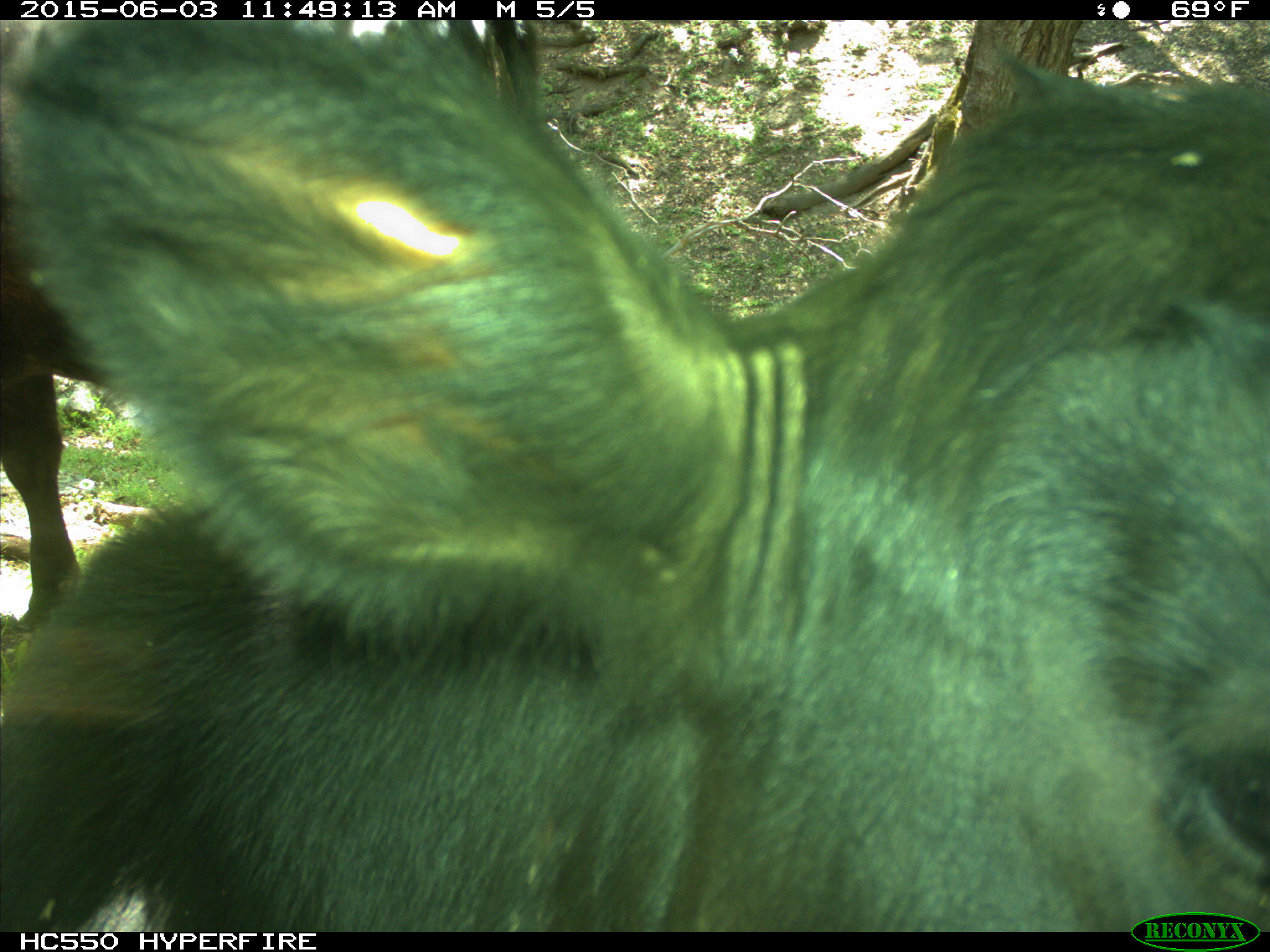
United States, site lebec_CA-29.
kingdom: Animalia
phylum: Chordata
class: Mammalia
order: Artiodactyla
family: Bovidae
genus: Bos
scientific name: Bos taurus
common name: domestic cow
Bos taurus (domestic cow).